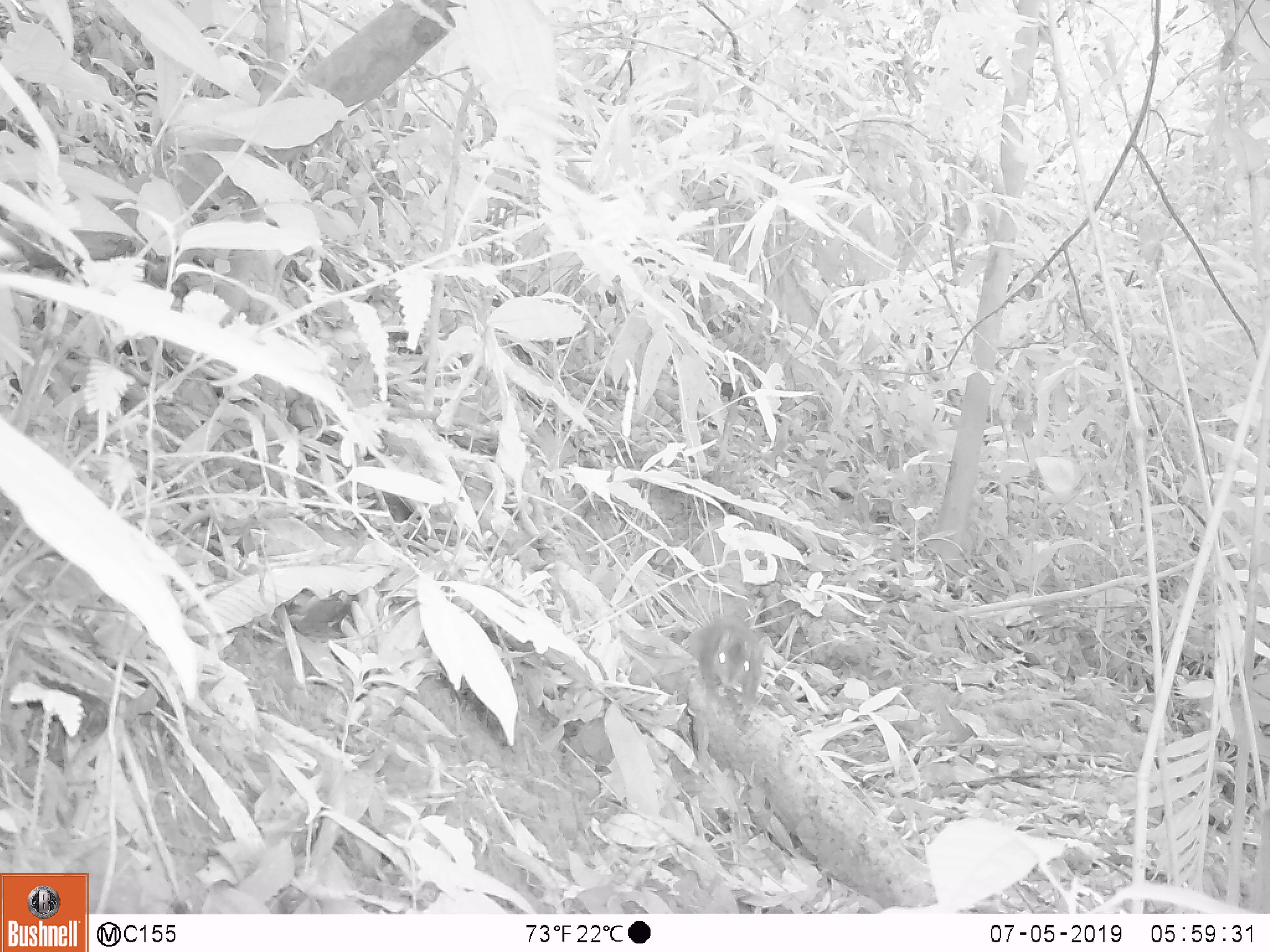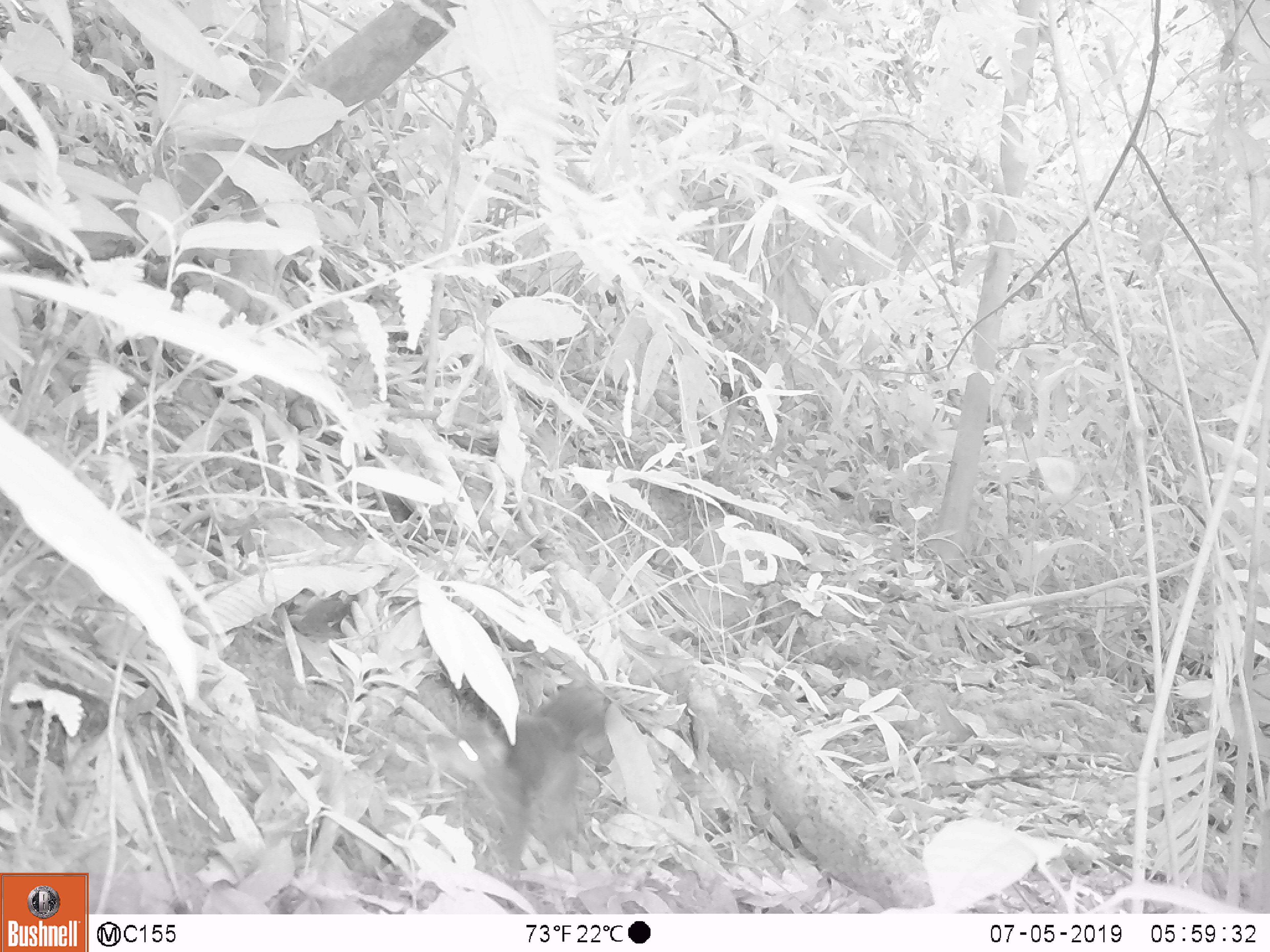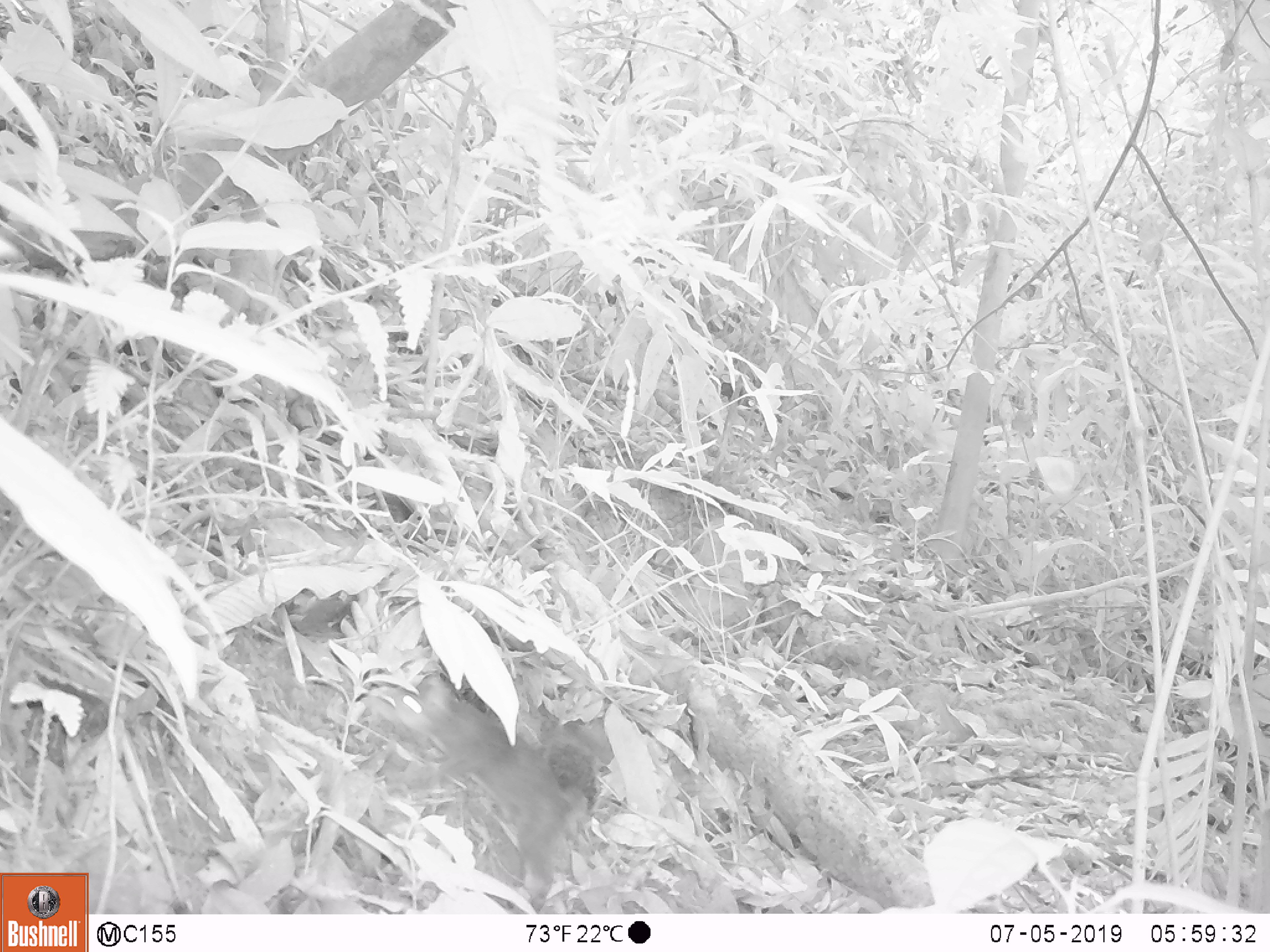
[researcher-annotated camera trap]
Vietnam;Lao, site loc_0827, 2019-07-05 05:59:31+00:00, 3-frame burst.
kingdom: Animalia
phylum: Chordata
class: Mammalia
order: Rodentia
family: Sciuridae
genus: Dremomys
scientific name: Dremomys rufigenis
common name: red-cheeked squirrel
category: red cheeked squirrel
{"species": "red cheeked squirrel (red-cheeked squirrel) (Dremomys rufigenis)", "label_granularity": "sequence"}